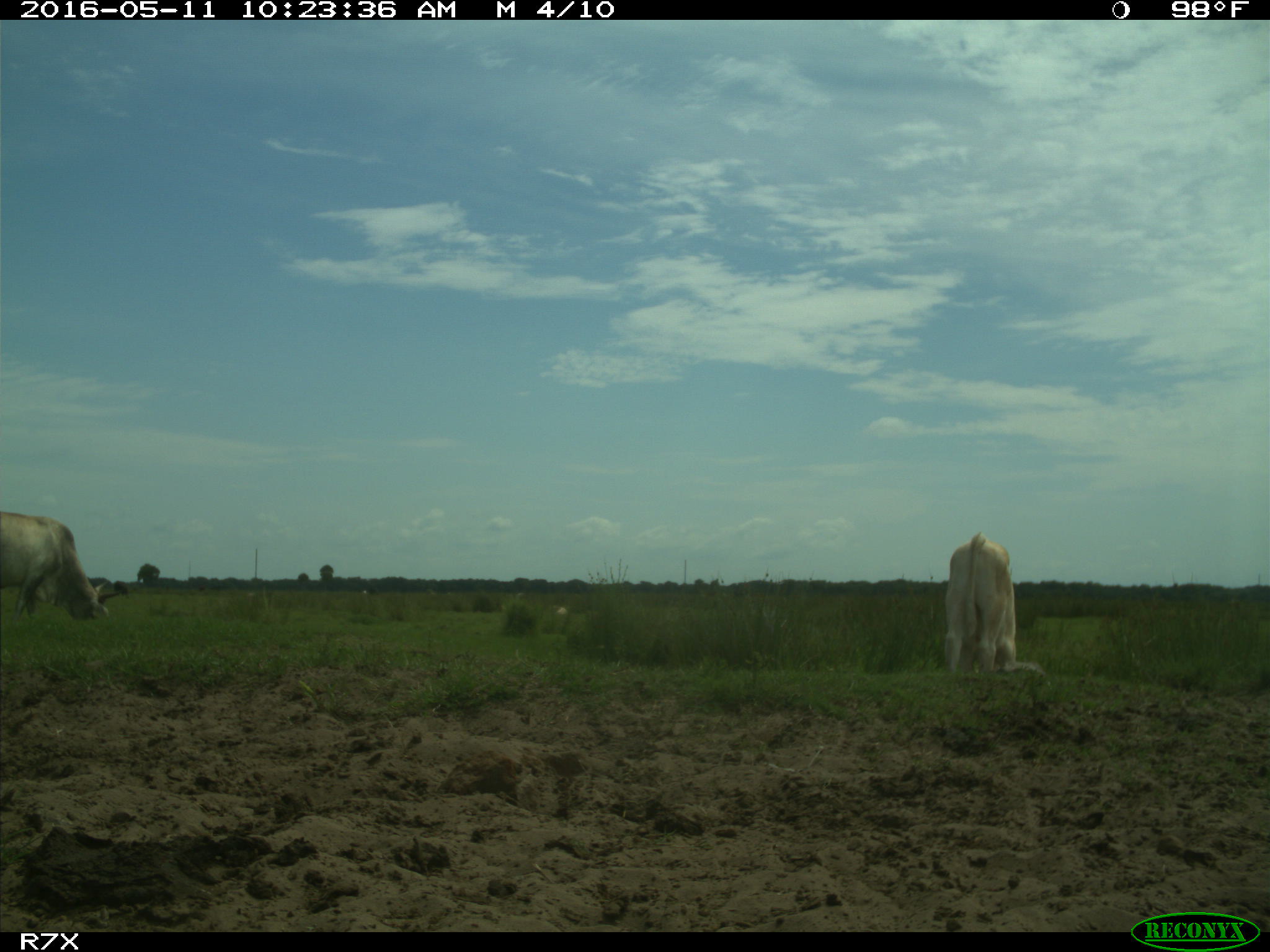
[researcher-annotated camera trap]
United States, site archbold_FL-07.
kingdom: Animalia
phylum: Chordata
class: Mammalia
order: Artiodactyla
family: Bovidae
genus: Bos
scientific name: Bos taurus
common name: domestic cow